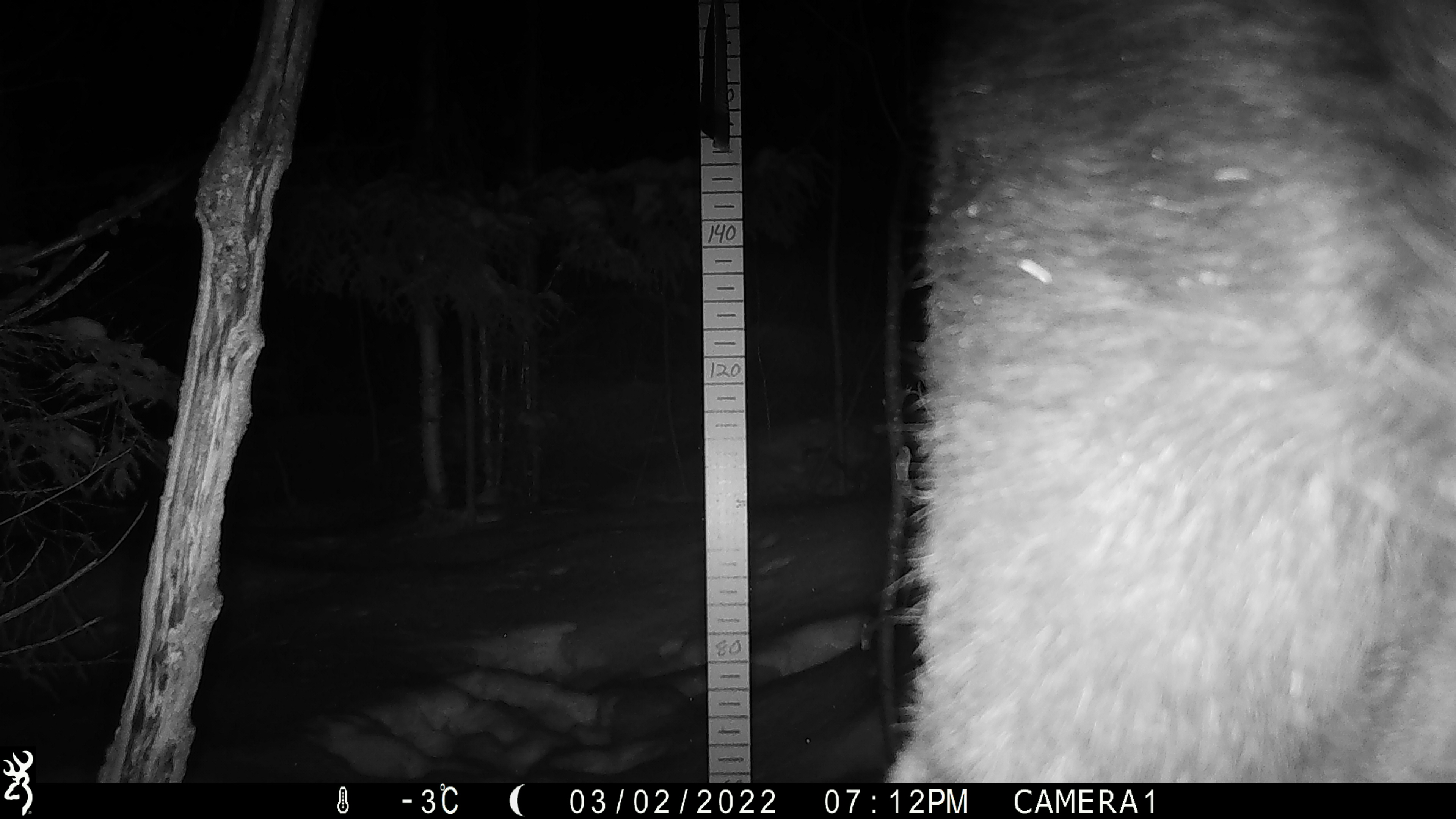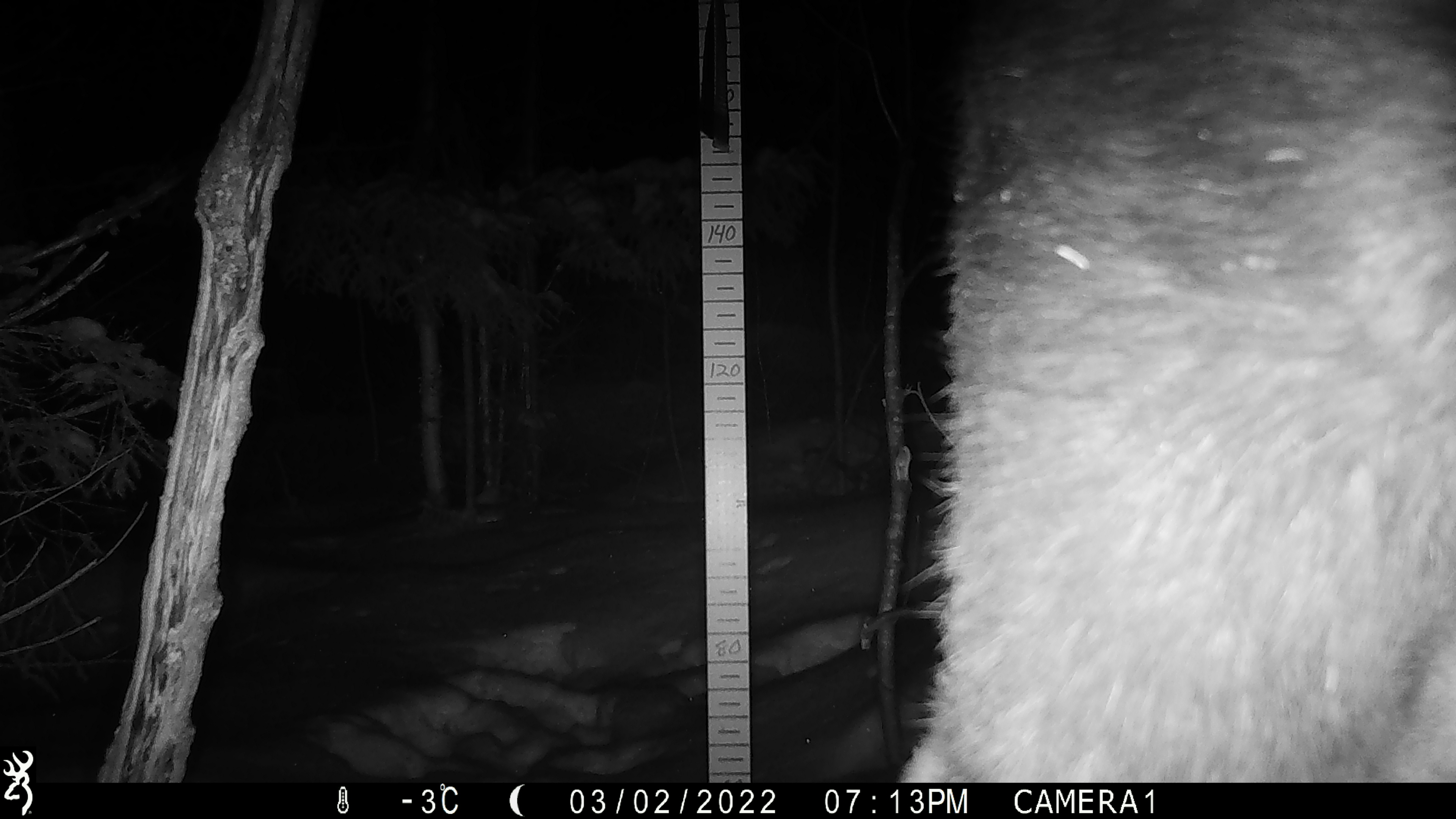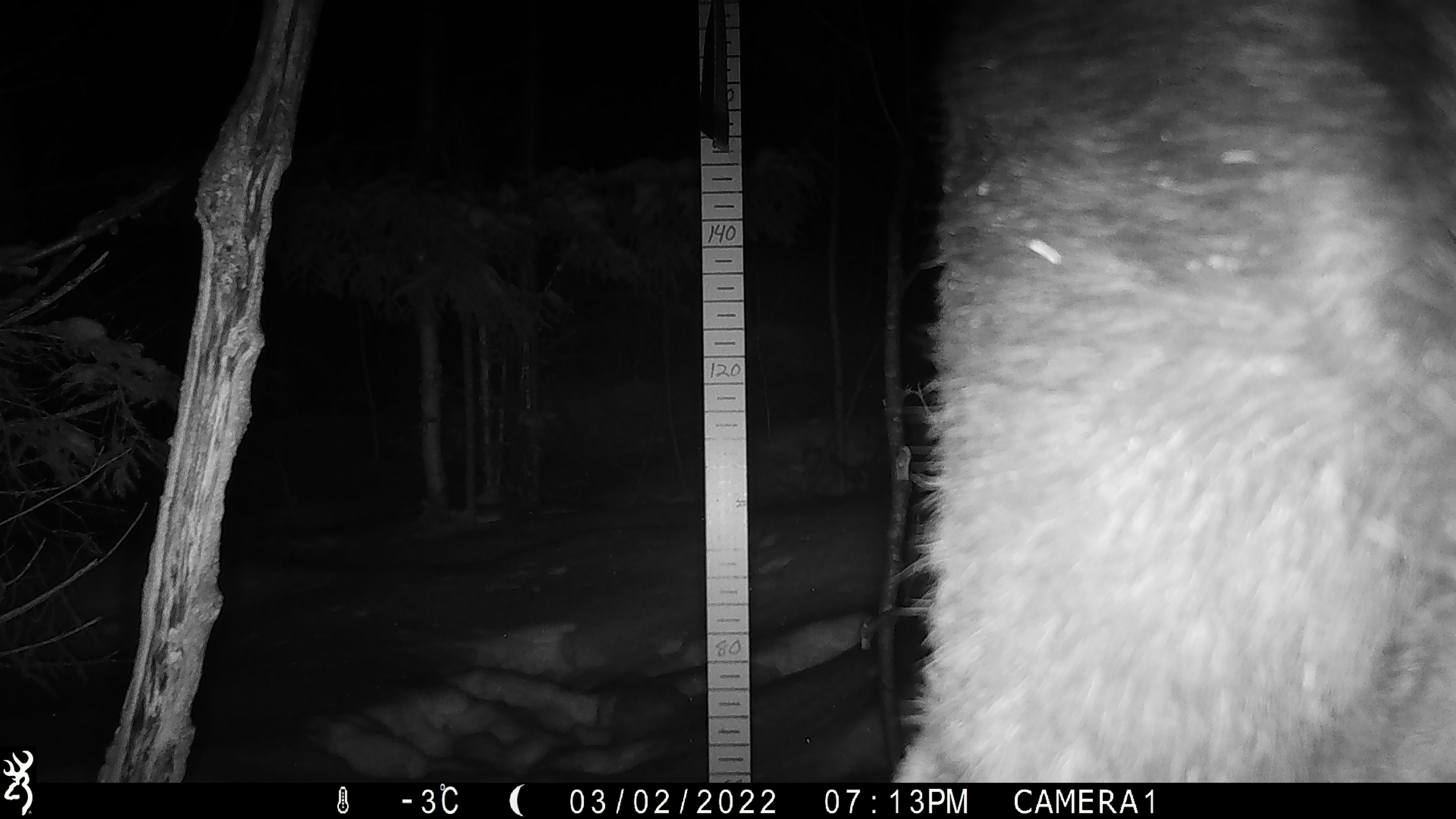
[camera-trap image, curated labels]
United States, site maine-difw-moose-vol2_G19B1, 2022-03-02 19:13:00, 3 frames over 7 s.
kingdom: Animalia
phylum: Chordata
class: Mammalia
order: Artiodactyla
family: Cervidae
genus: Alces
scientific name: Alces alces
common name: moose